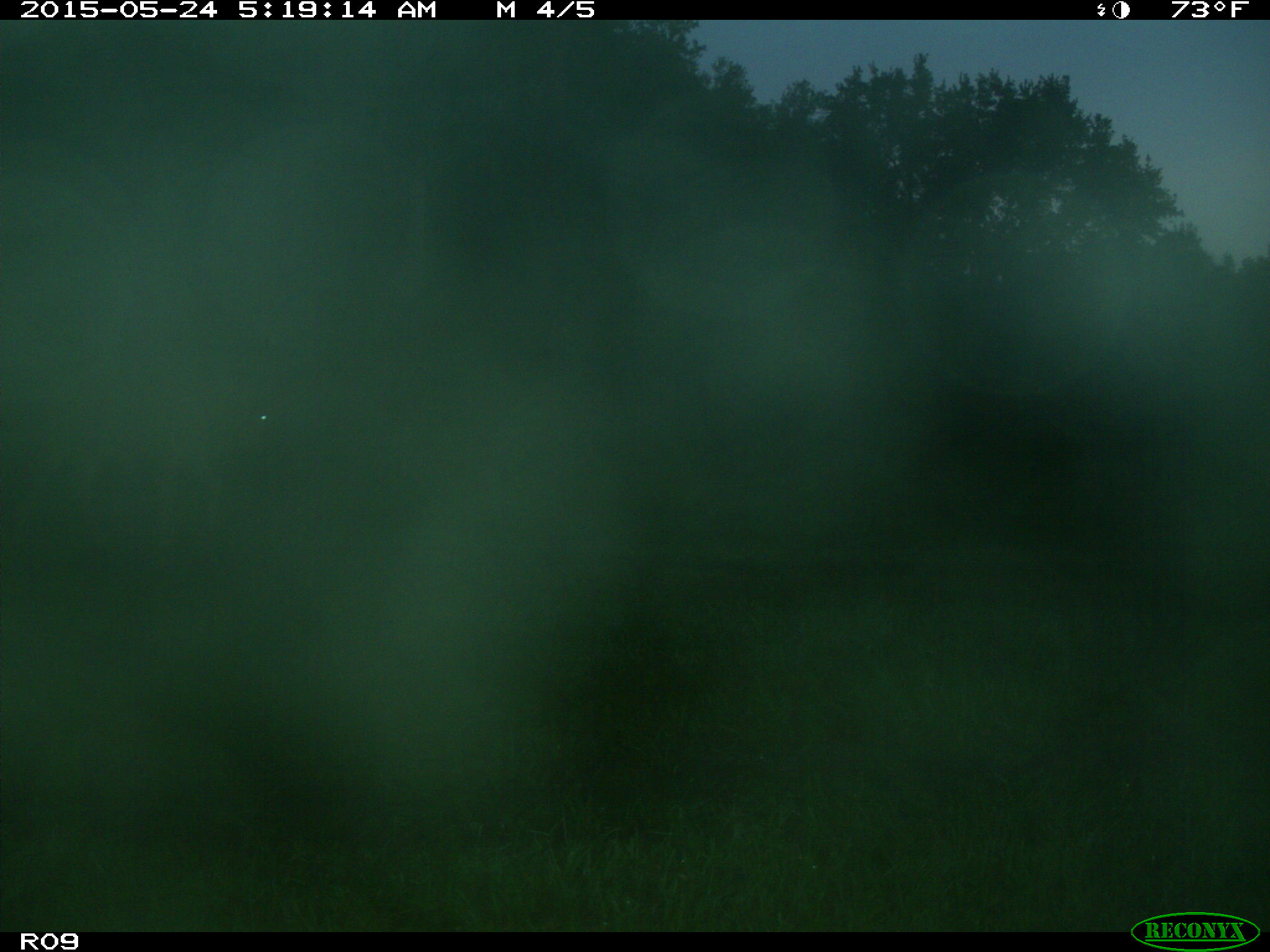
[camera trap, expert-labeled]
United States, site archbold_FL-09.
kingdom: Animalia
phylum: Chordata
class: Mammalia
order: Artiodactyla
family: Bovidae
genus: Bos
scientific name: Bos taurus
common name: domestic cow